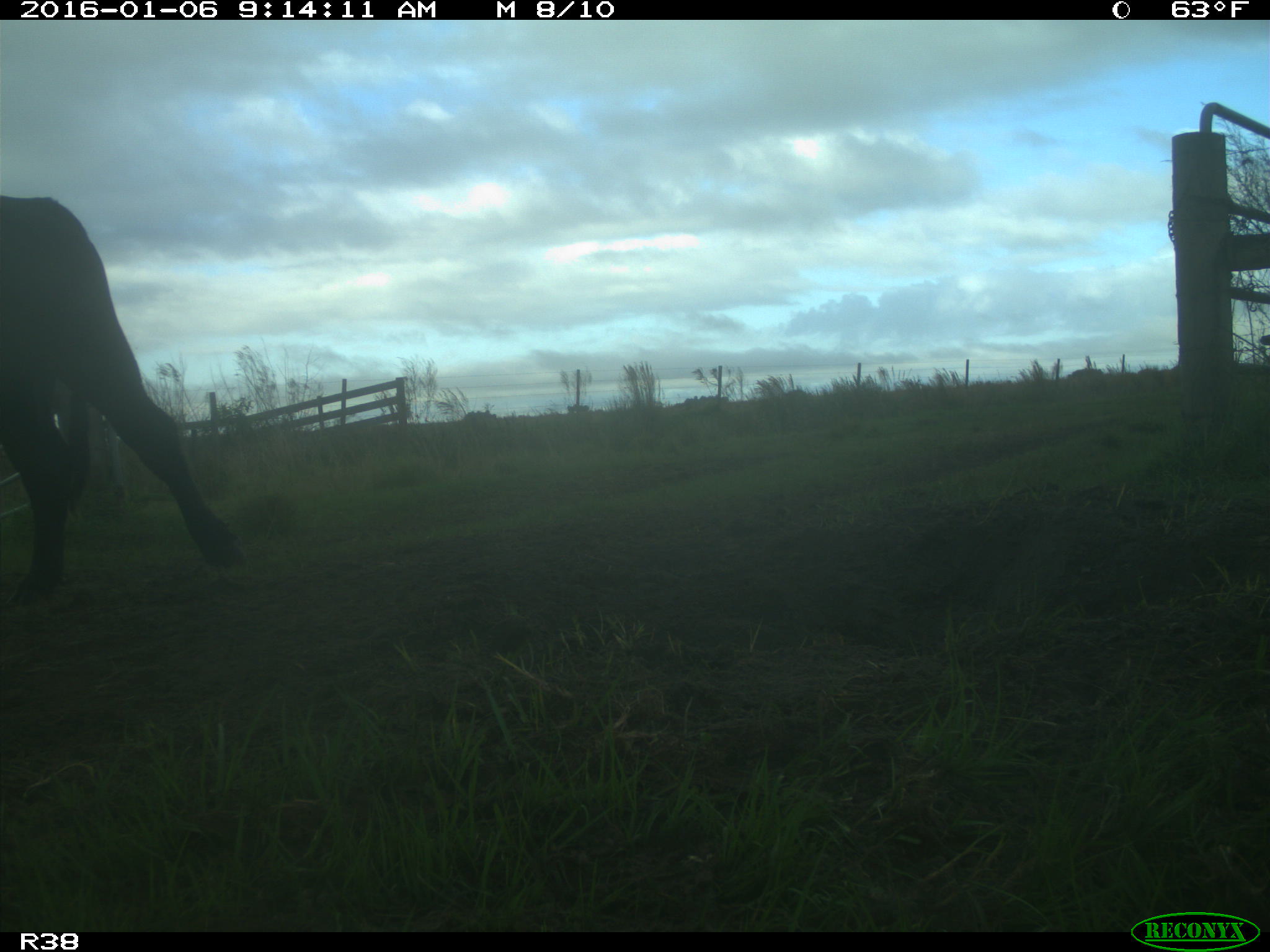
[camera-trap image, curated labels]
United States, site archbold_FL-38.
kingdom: Animalia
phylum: Chordata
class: Mammalia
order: Artiodactyla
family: Bovidae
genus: Bos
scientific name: Bos taurus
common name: domestic cow